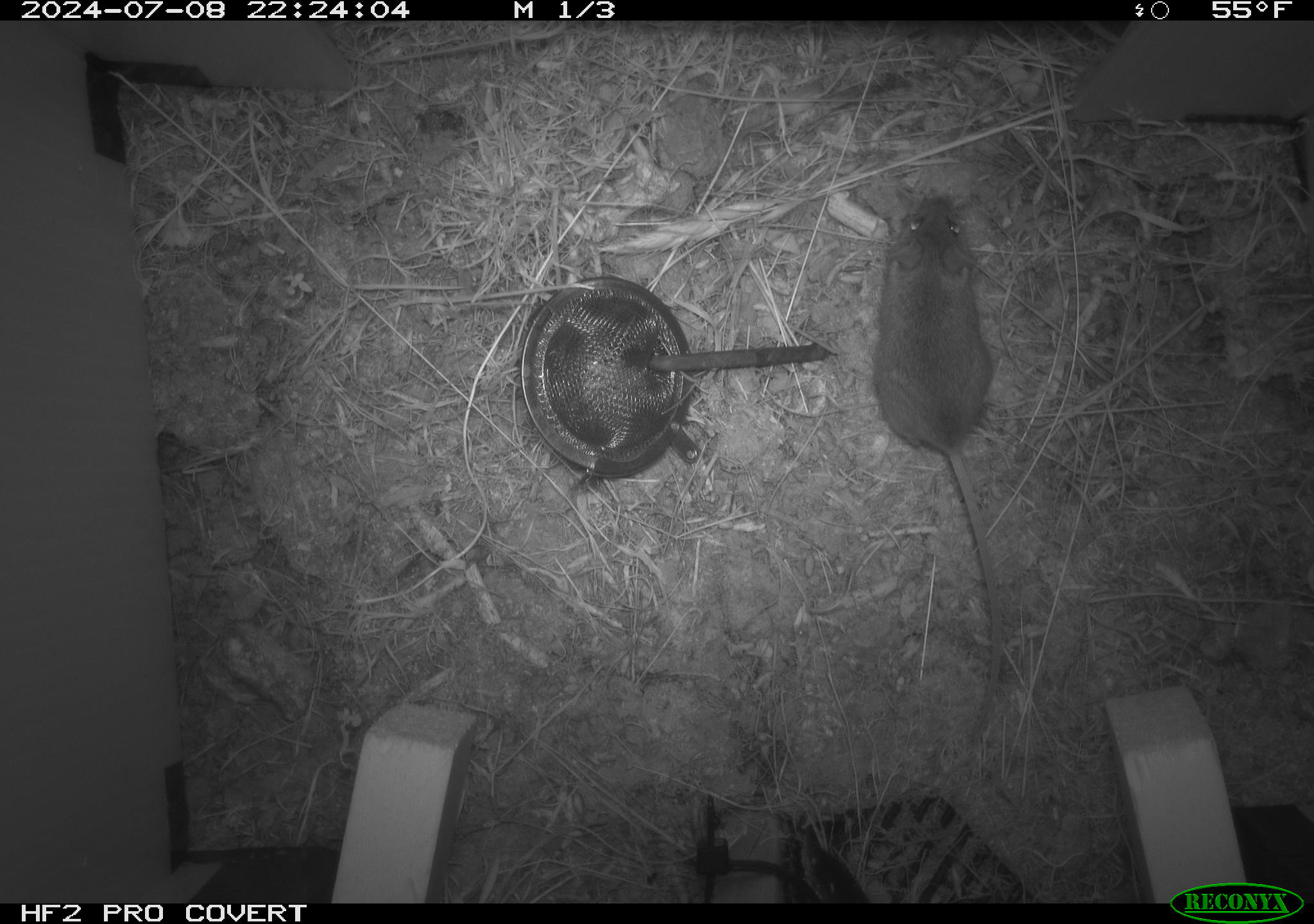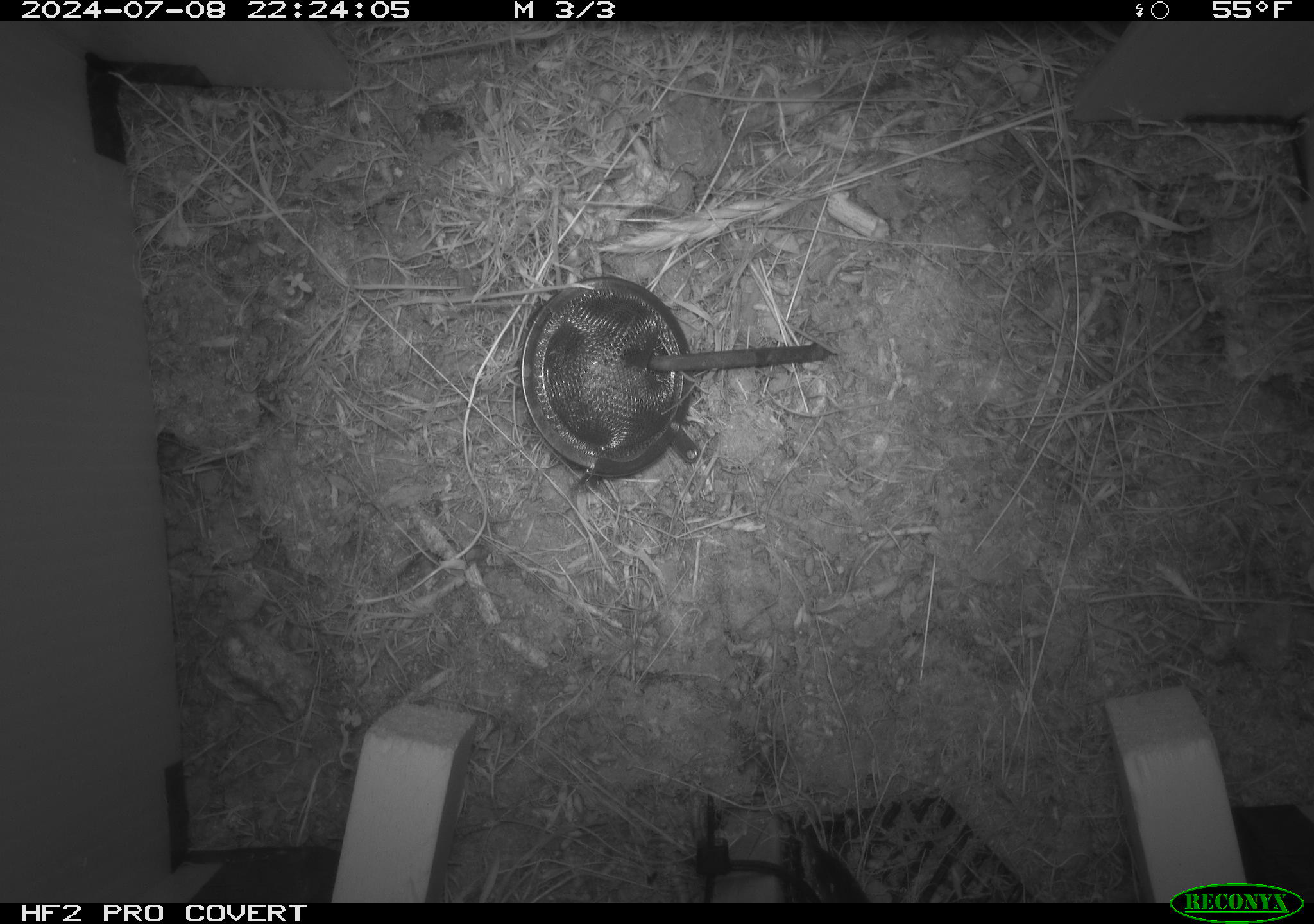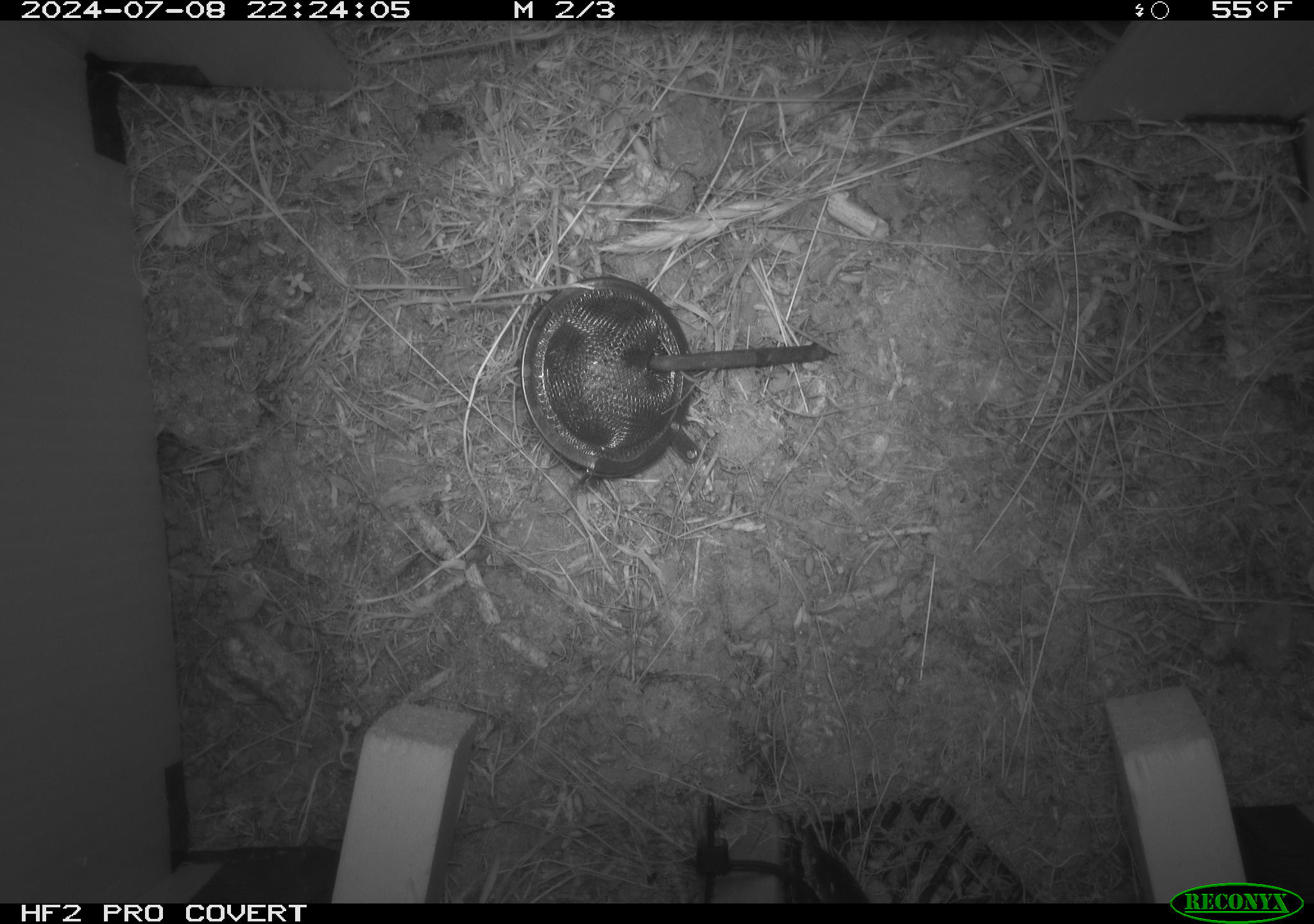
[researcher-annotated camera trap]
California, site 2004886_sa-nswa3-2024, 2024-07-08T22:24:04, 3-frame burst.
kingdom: Animalia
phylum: Chordata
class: Mammalia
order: Rodentia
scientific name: Rodentia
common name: rodent